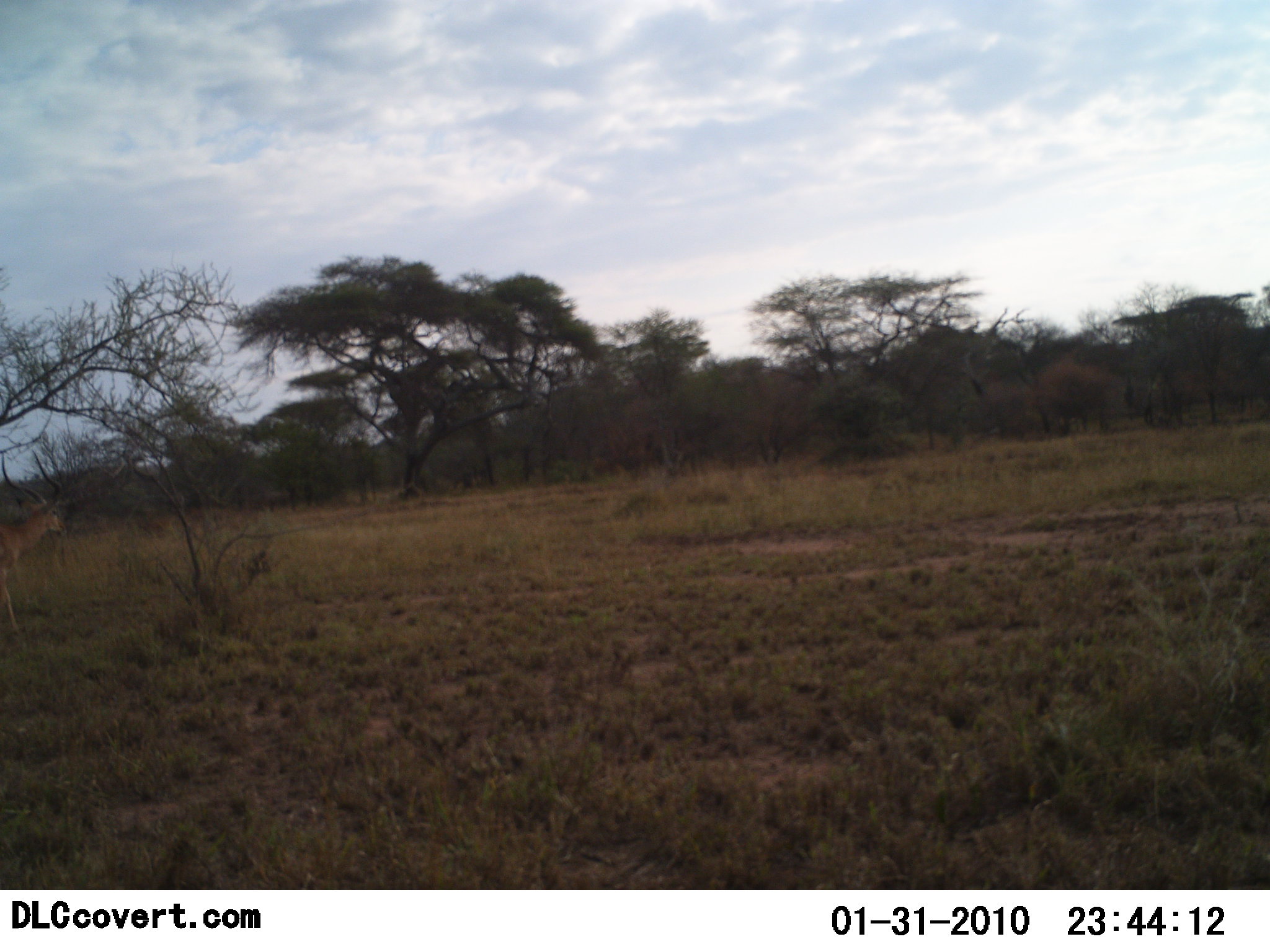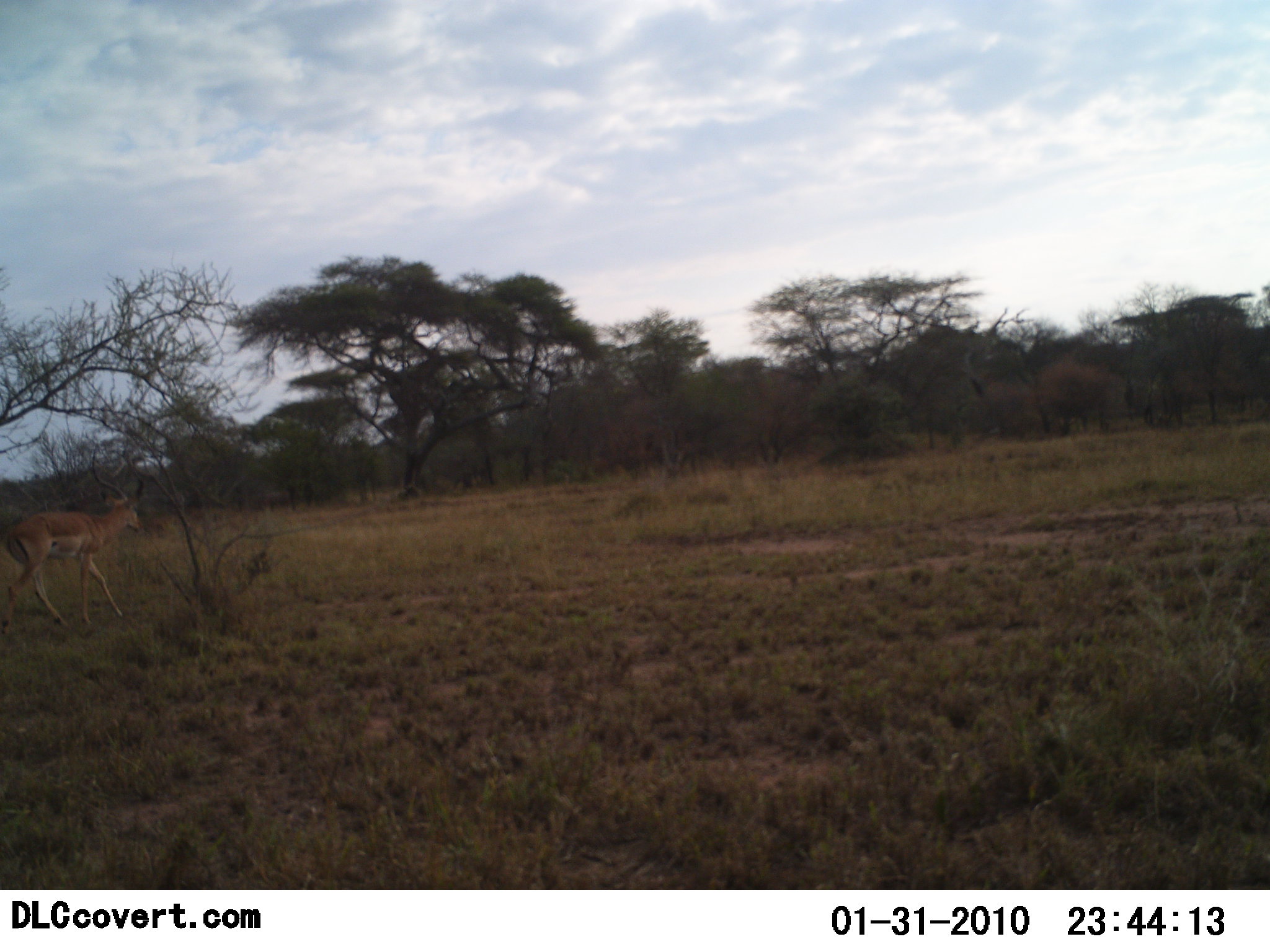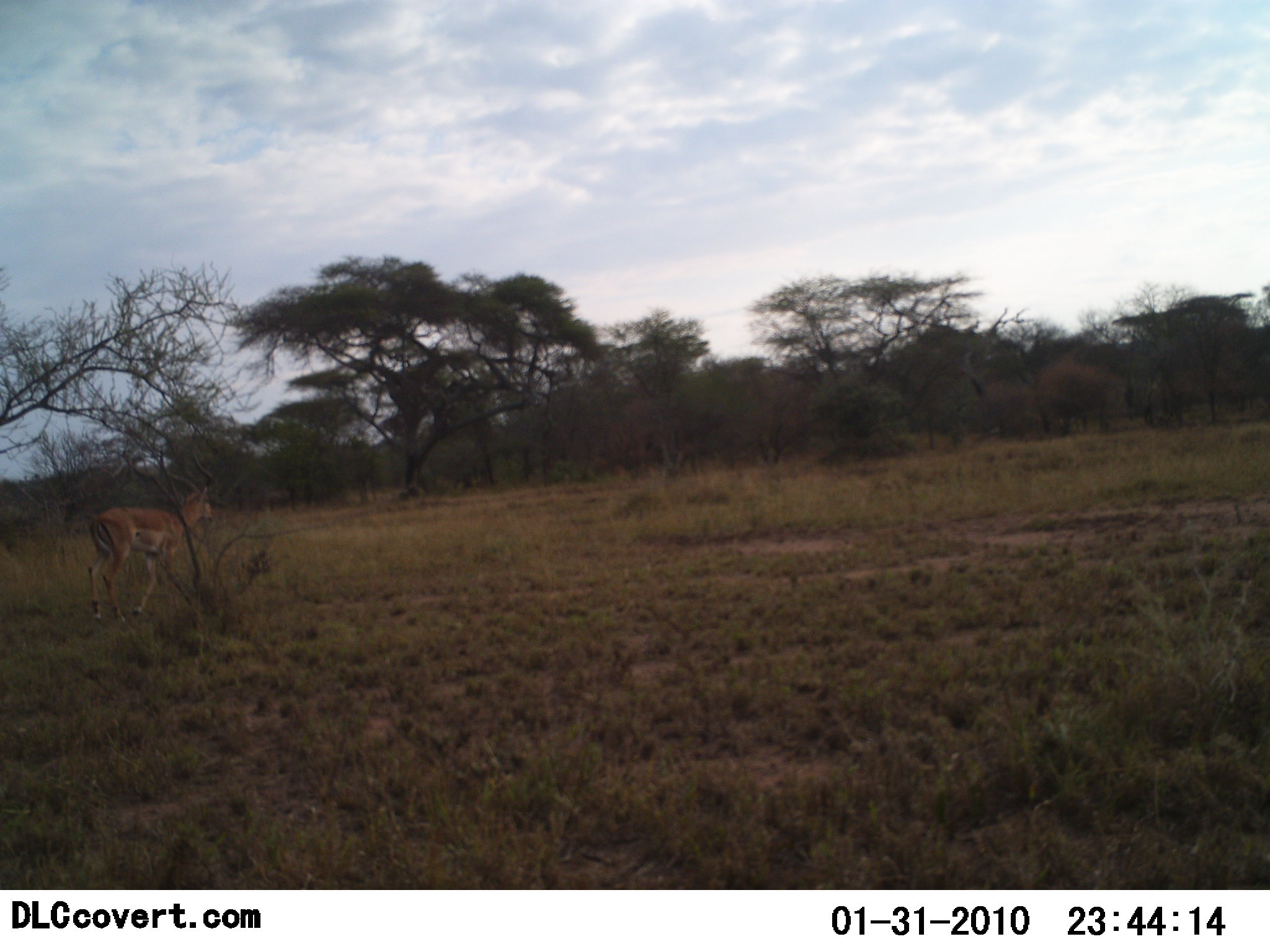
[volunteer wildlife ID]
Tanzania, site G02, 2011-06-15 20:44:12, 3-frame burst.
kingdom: Animalia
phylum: Chordata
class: Mammalia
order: Artiodactyla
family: Bovidae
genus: Aepyceros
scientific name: Aepyceros melampus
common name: impala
Impala (Aepyceros melampus), count 1. Behavior (volunteer vote fractions): standing 10%, resting 0%, moving 90%, interacting 0%. Young present (vote fraction): 0%. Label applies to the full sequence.